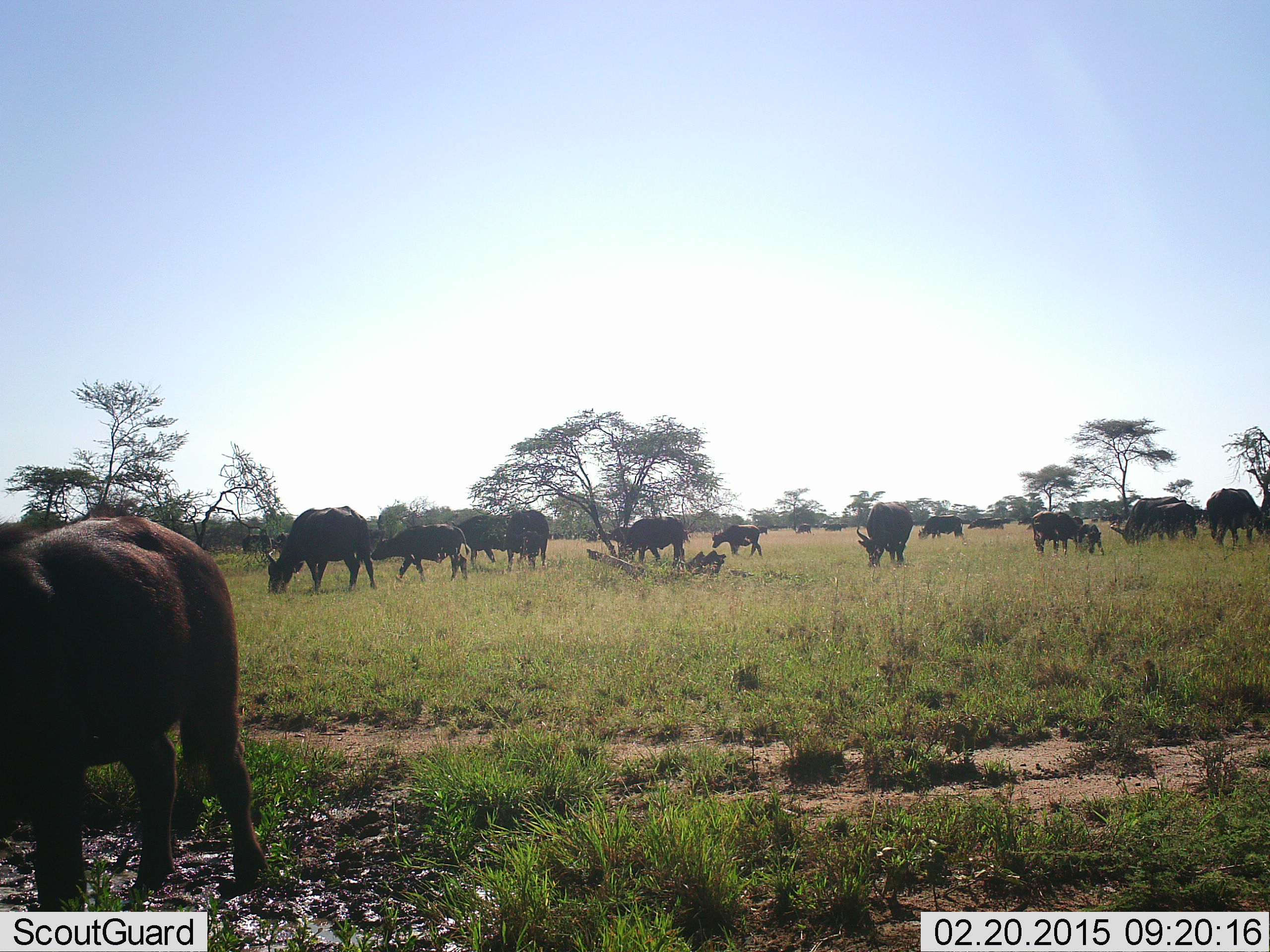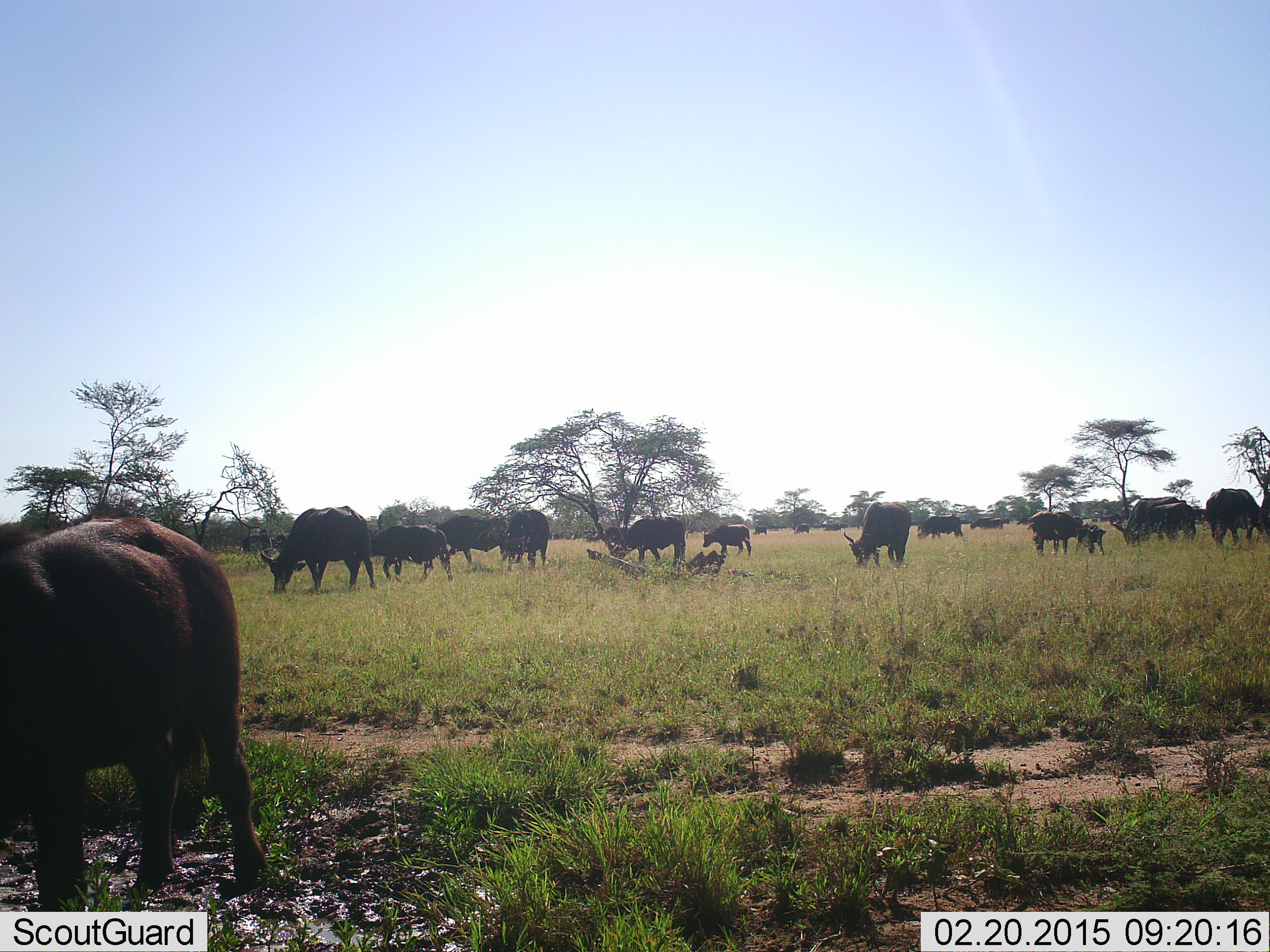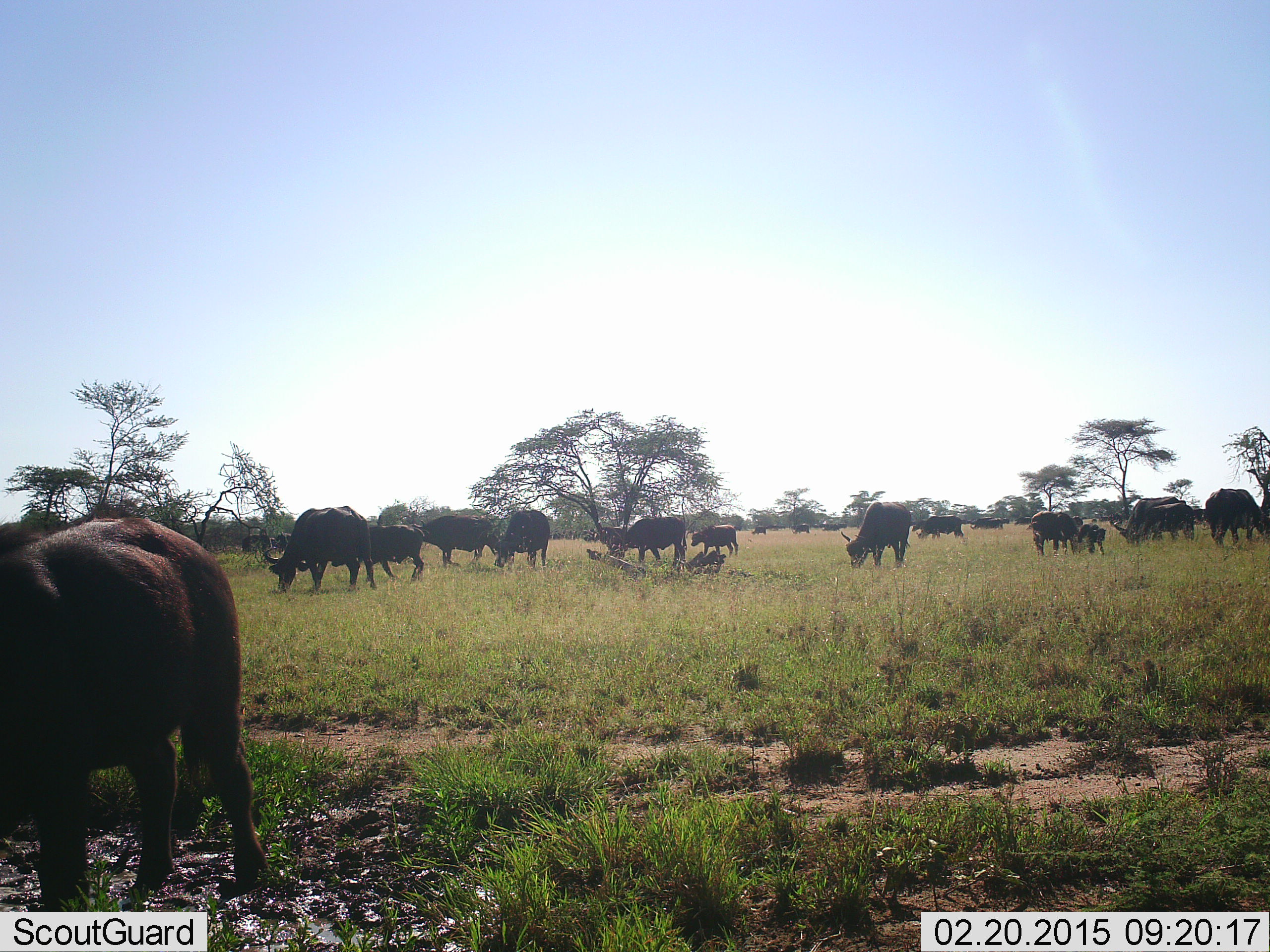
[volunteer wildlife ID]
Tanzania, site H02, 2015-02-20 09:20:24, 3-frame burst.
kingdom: Animalia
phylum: Chordata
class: Mammalia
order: Artiodactyla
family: Bovidae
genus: Syncerus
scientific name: Syncerus caffer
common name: cape buffalo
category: buffalo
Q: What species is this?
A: Buffalo (cape buffalo) (Syncerus caffer).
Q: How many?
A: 11-50.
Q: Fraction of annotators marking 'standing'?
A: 60%.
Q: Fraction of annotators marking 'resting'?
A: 10%.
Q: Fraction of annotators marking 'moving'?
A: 60%.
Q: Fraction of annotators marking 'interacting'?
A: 10%.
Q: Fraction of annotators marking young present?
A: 60%.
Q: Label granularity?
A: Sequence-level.